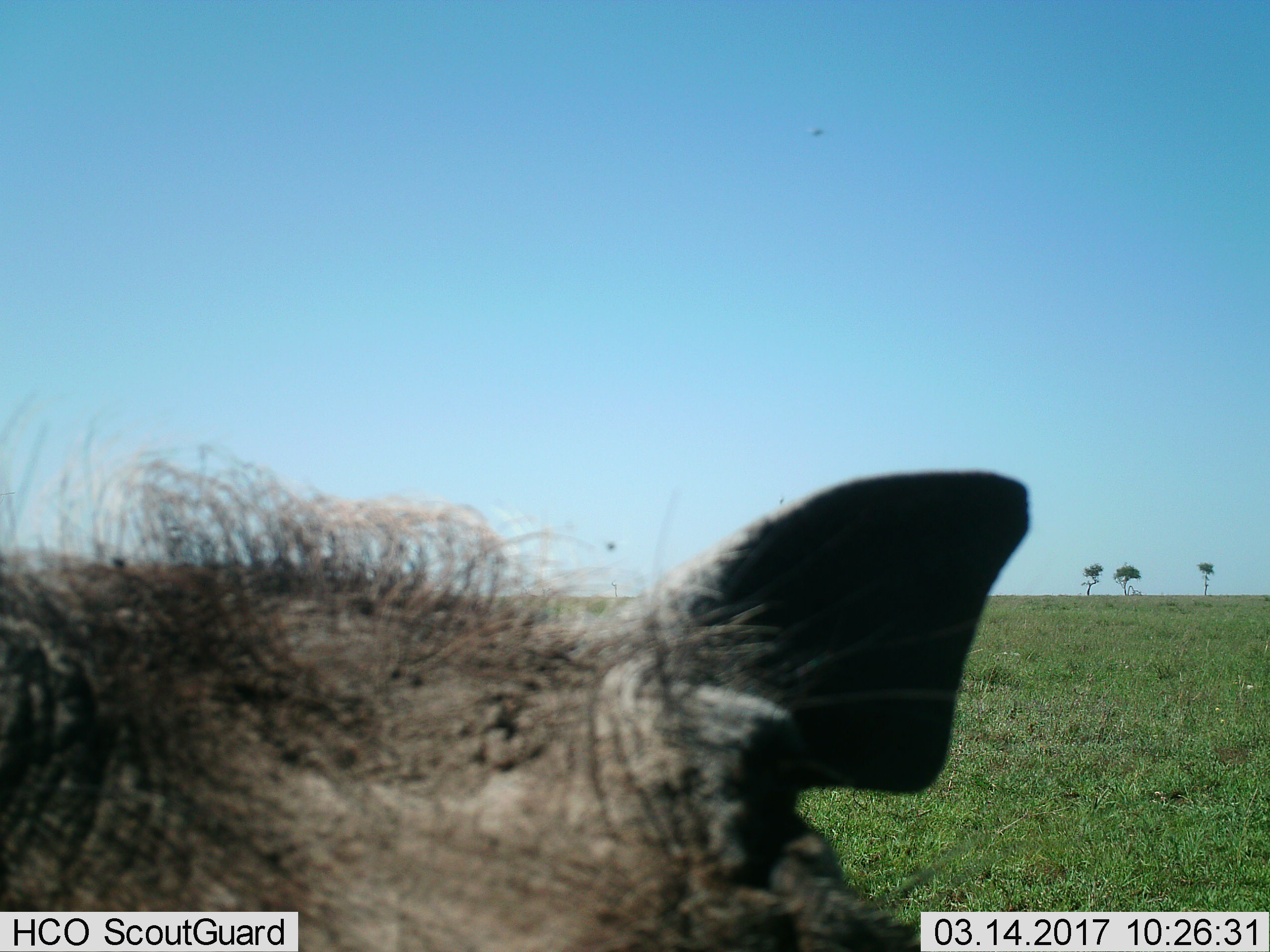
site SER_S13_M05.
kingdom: Animalia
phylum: Chordata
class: Mammalia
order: Artiodactyla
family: Suidae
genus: Phacochoerus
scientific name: Phacochoerus africanus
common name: warthog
Warthog (Phacochoerus africanus), count 1. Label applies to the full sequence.